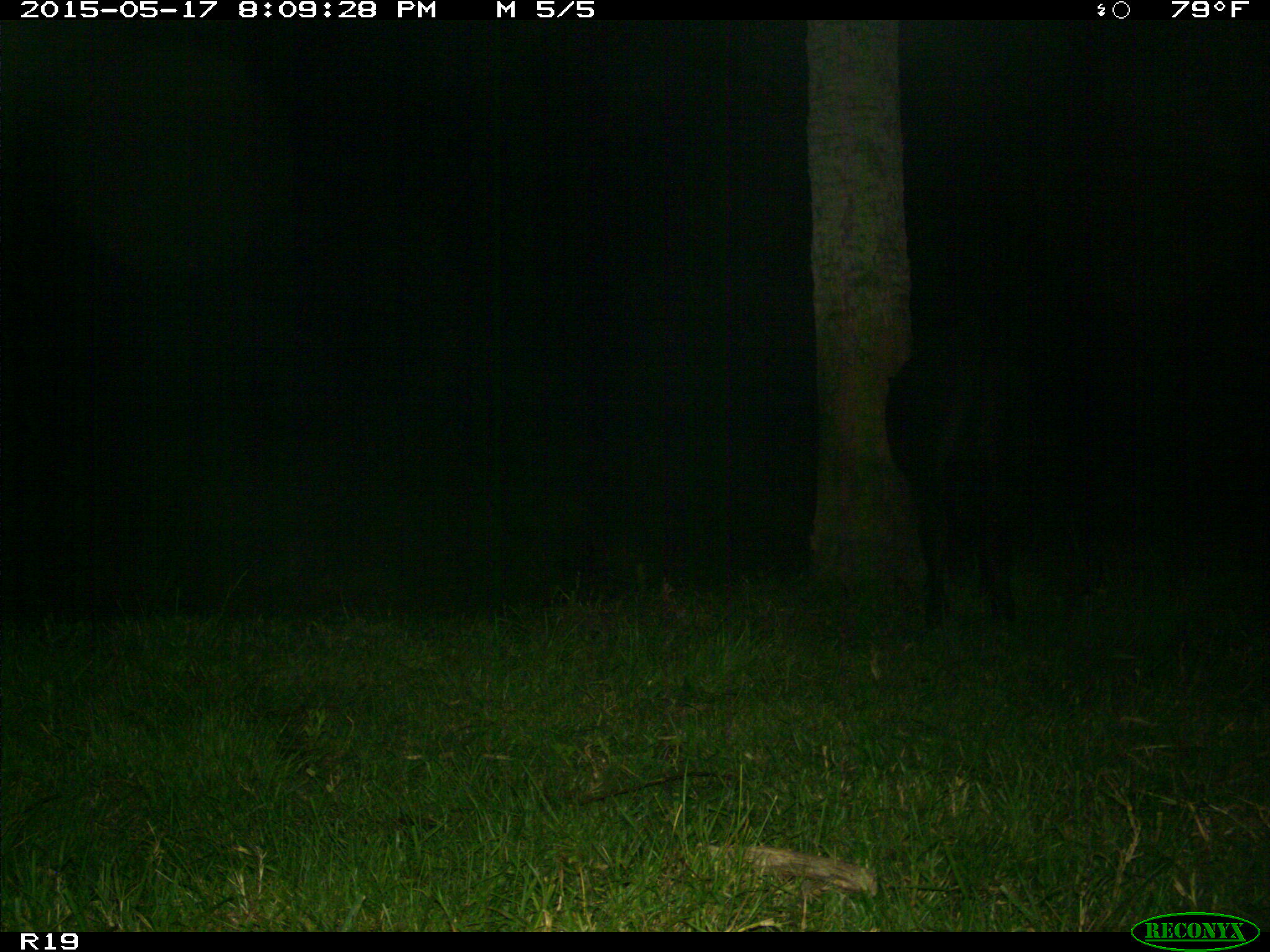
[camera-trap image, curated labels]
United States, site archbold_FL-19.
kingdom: Animalia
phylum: Chordata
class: Mammalia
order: Artiodactyla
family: Bovidae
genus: Bos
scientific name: Bos taurus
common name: domestic cow